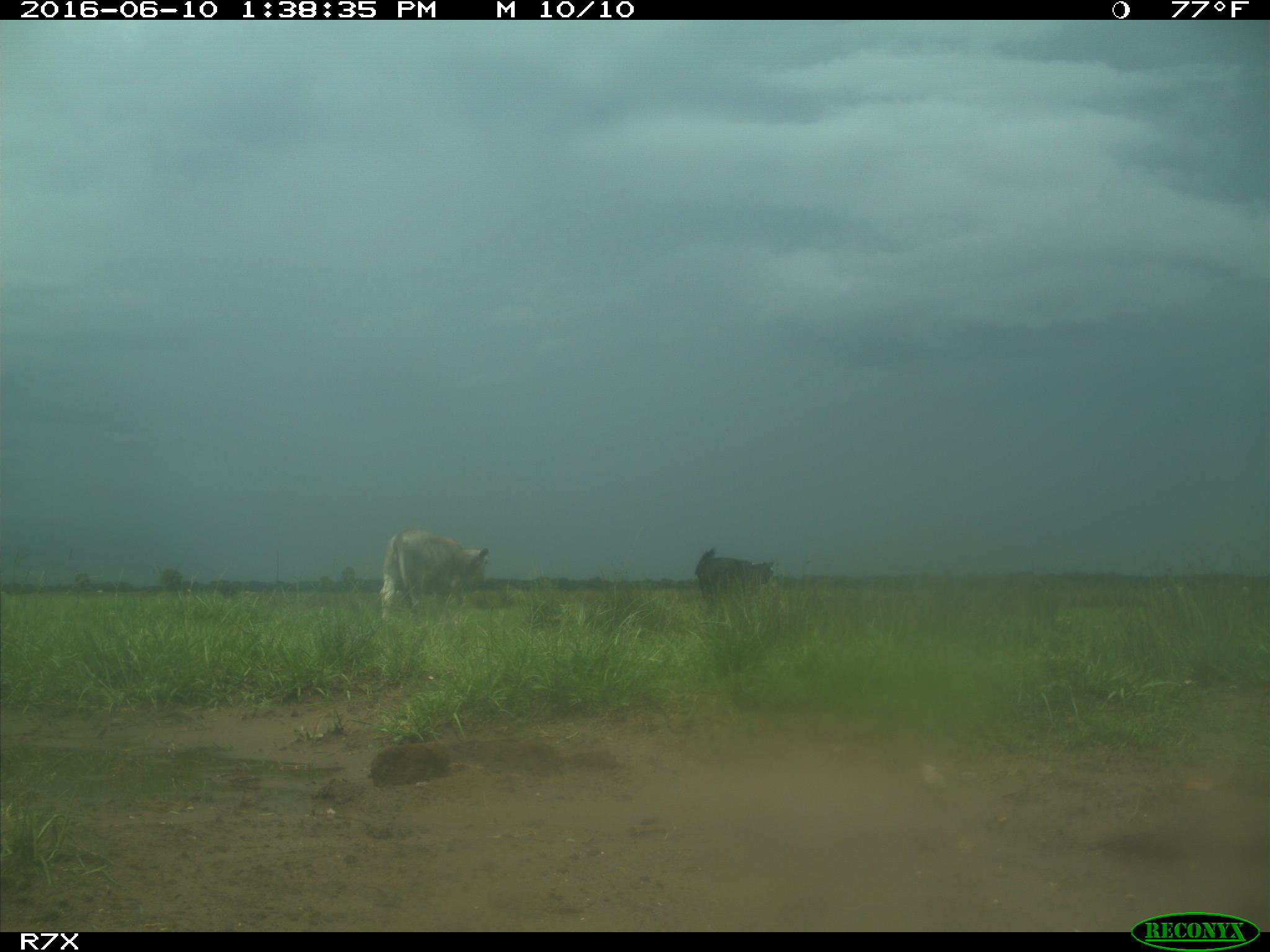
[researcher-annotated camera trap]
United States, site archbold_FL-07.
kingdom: Animalia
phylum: Chordata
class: Mammalia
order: Artiodactyla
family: Bovidae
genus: Bos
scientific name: Bos taurus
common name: domestic cow